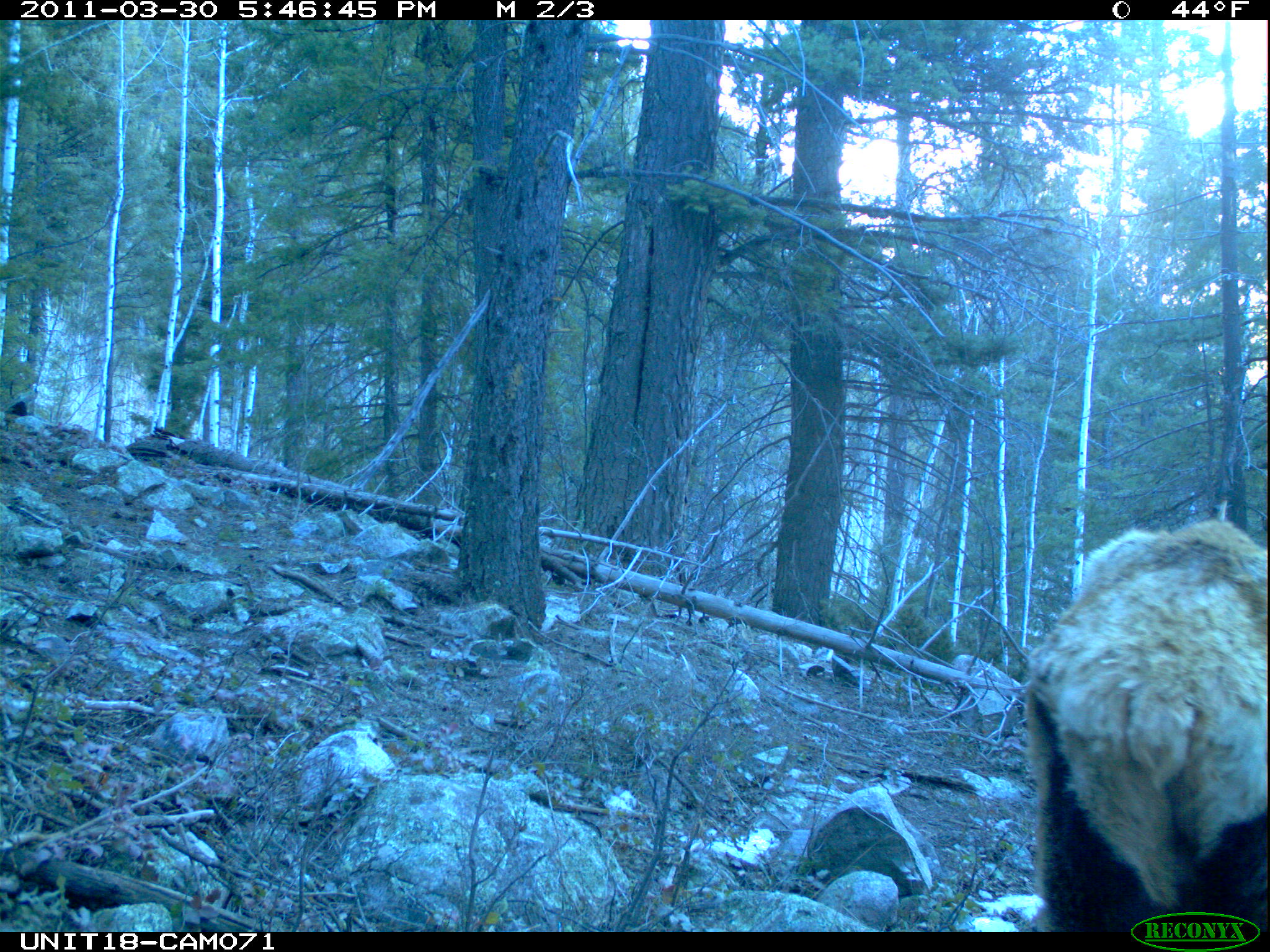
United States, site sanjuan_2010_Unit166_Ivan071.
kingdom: Animalia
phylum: Chordata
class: Mammalia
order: Artiodactyla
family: Cervidae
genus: Cervus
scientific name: Cervus elaphus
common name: red deer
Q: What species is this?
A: Cervus elaphus (red deer).